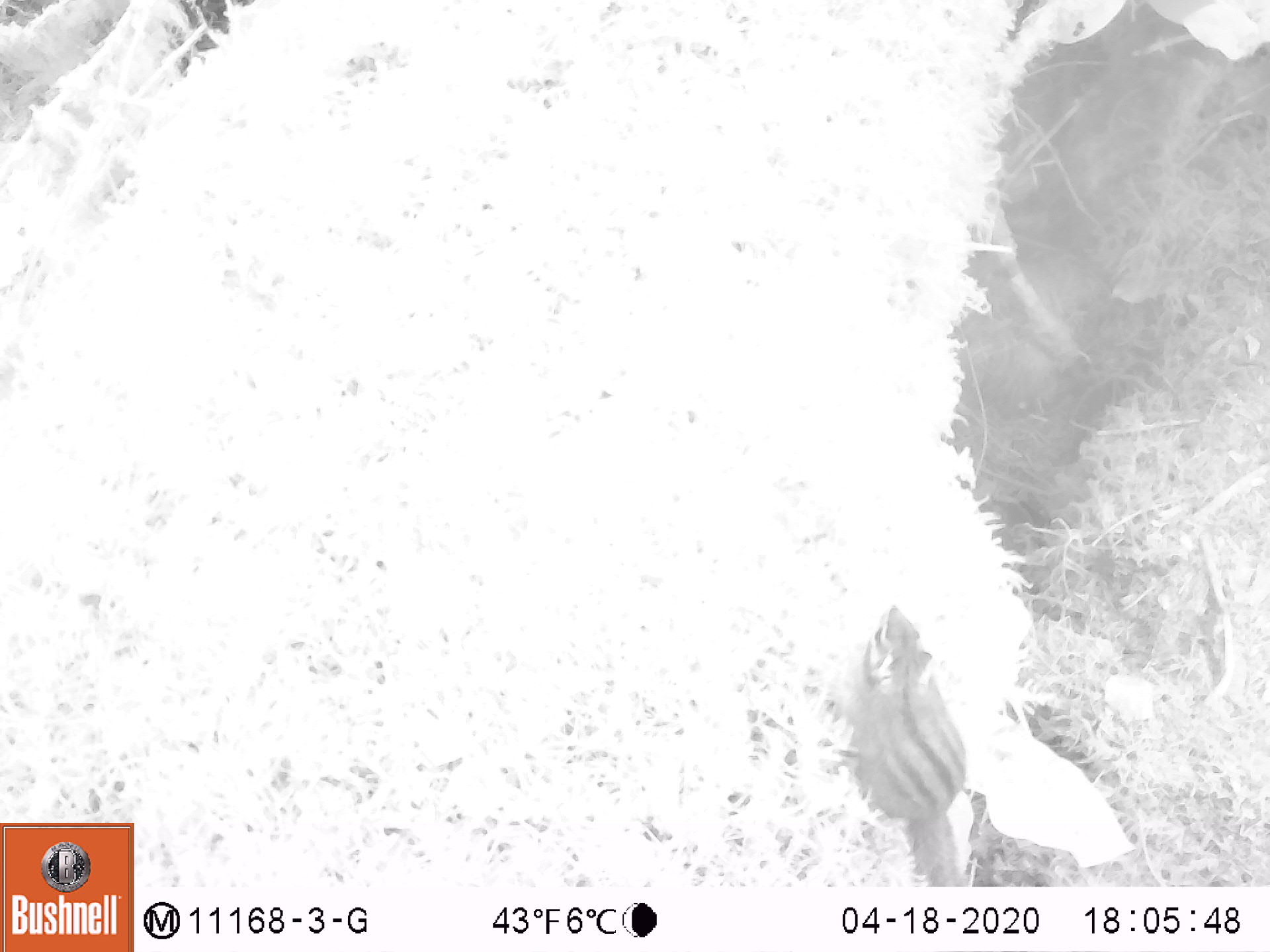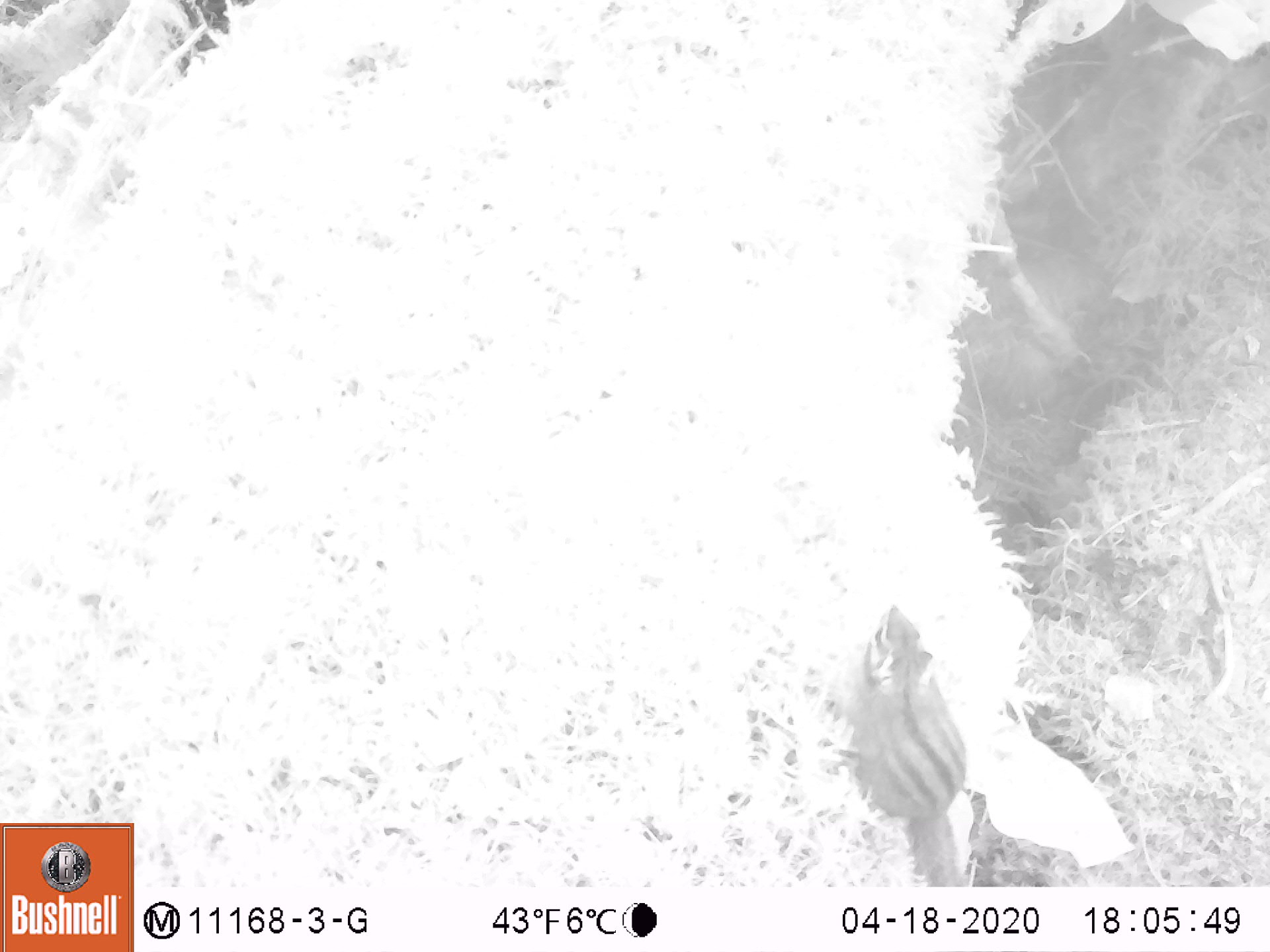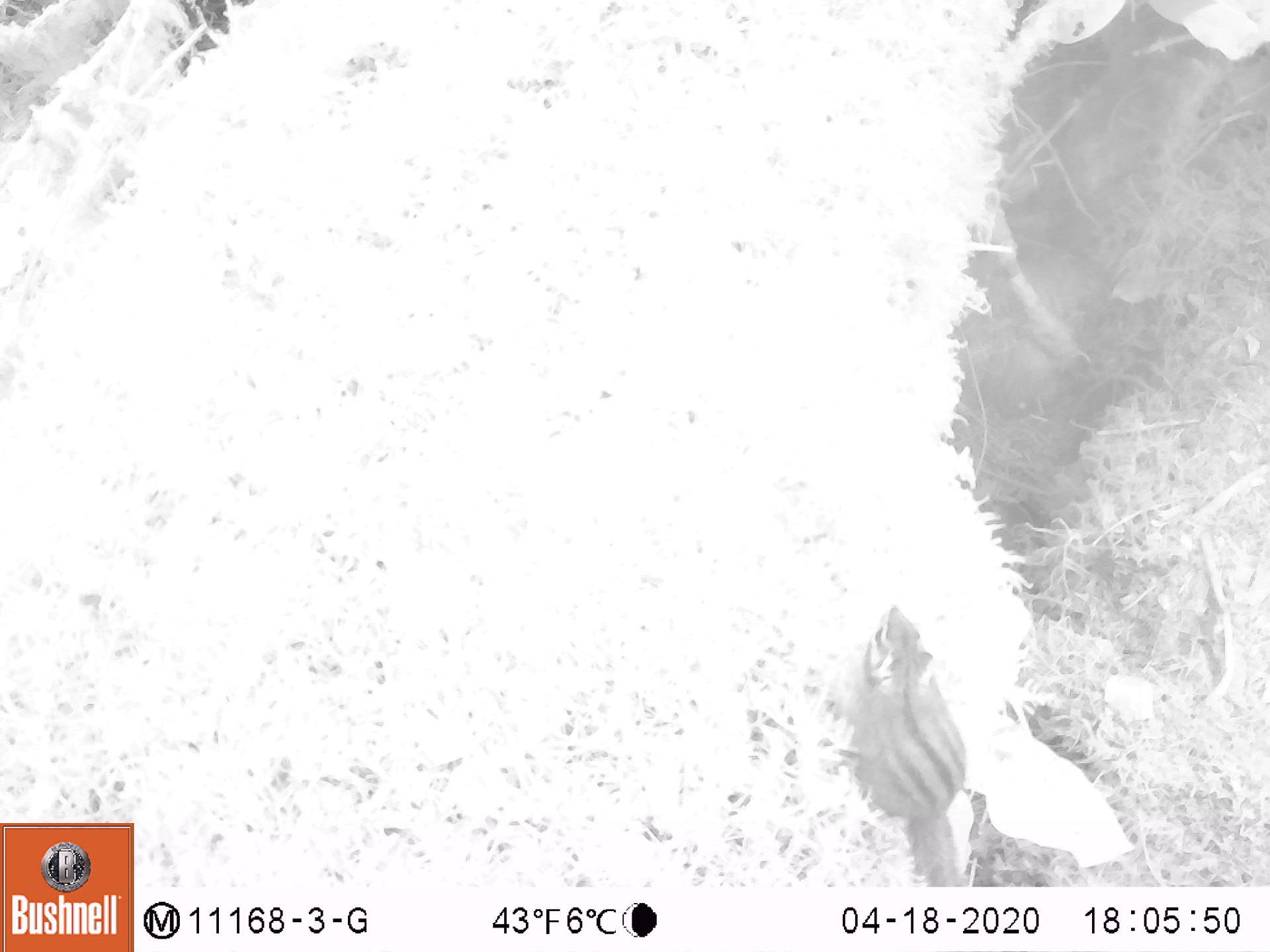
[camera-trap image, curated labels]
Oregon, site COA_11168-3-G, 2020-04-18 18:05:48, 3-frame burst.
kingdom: Animalia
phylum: Chordata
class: Mammalia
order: Rodentia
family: Sciuridae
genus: Neotamias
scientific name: Neotamias townsendii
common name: townsend's chipmunk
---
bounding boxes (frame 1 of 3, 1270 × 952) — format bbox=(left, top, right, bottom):
townsend's chipmunk: bbox=(836, 595, 986, 877)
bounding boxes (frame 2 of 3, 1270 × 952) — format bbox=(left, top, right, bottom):
townsend's chipmunk: bbox=(832, 591, 988, 878)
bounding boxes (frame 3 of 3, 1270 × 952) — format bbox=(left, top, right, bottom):
townsend's chipmunk: bbox=(834, 593, 984, 880)